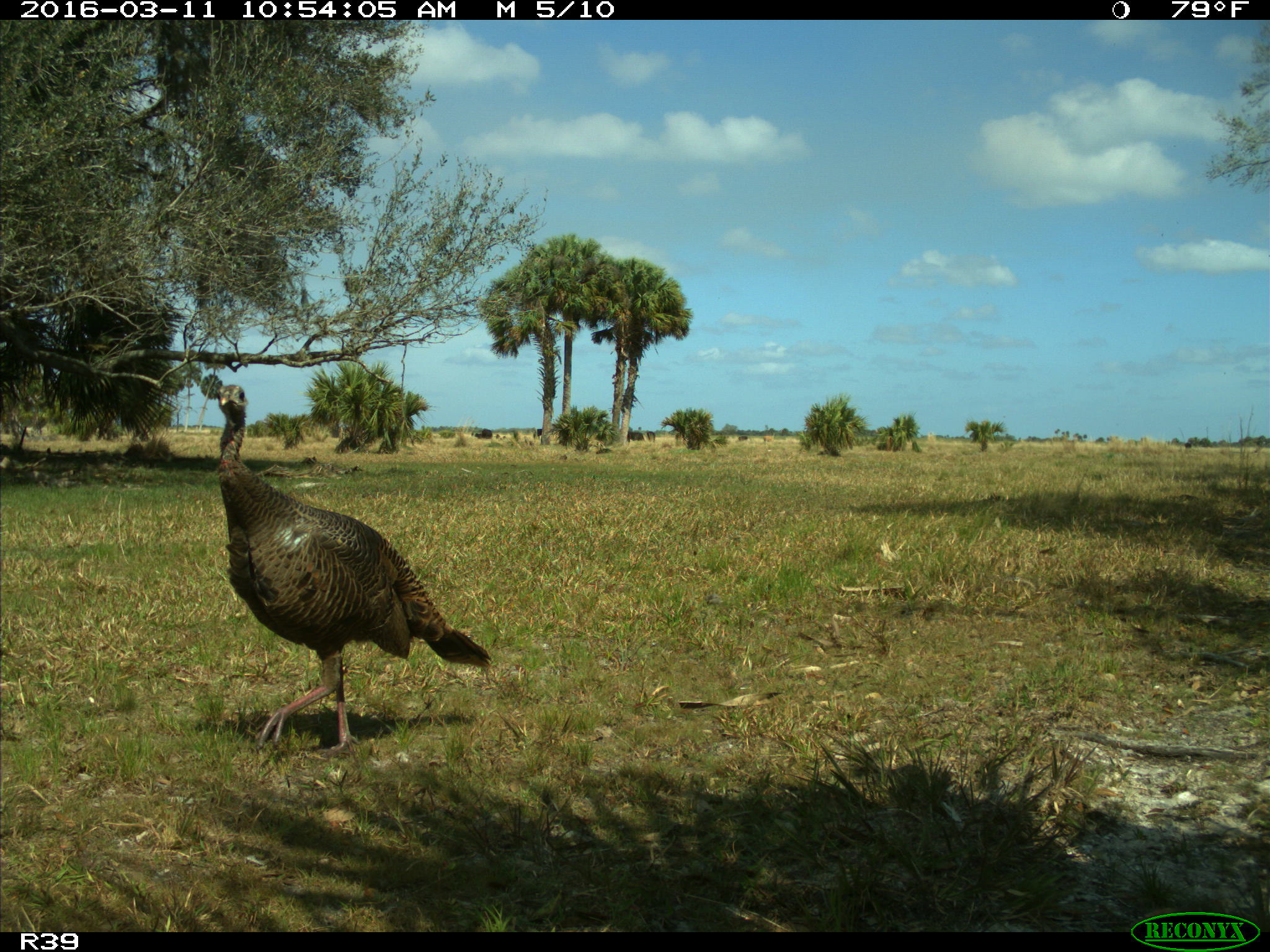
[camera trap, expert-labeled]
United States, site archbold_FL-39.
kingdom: Animalia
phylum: Chordata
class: Aves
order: Galliformes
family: Phasianidae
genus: Meleagris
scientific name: Meleagris gallopavo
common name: wild turkey